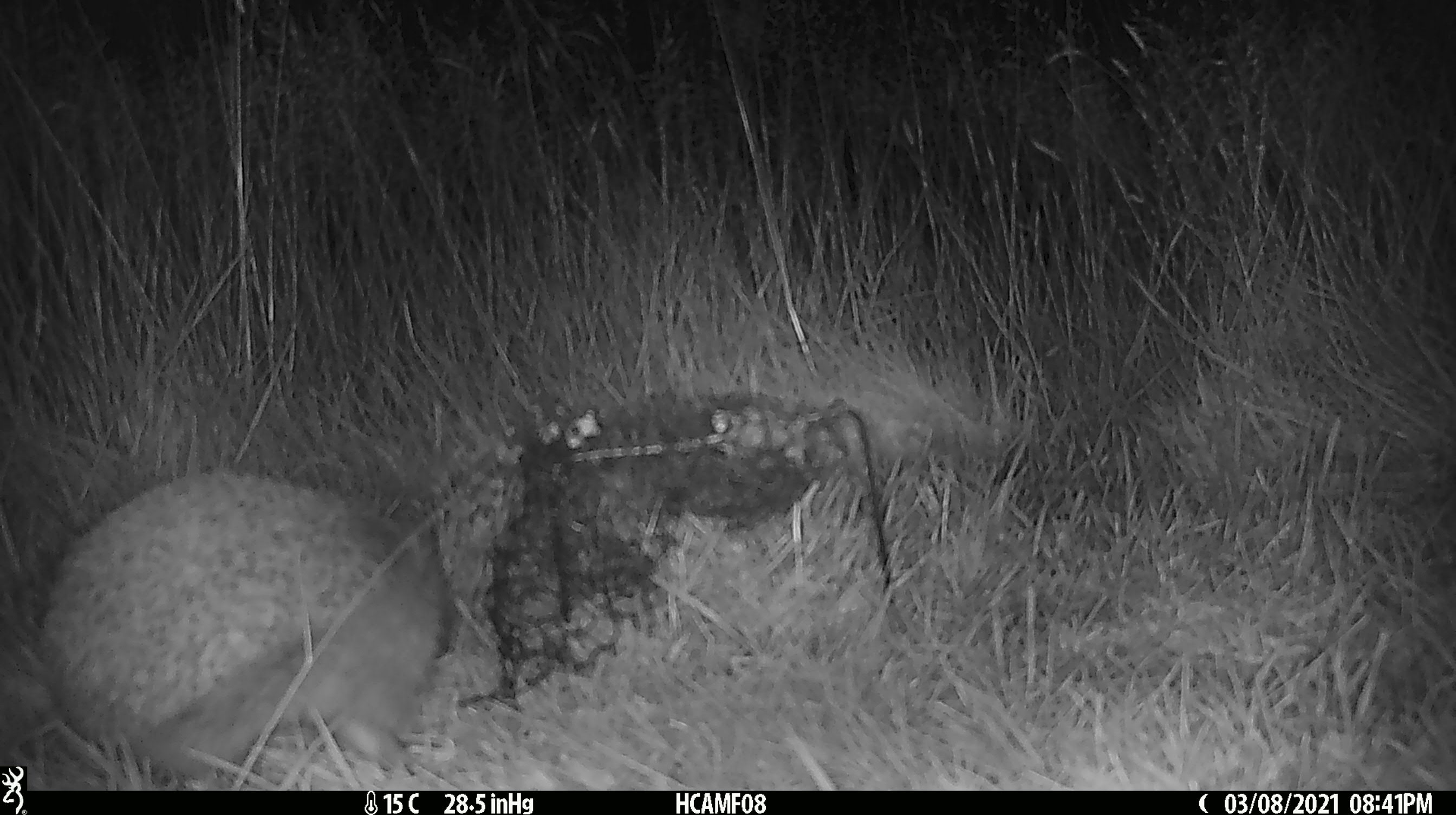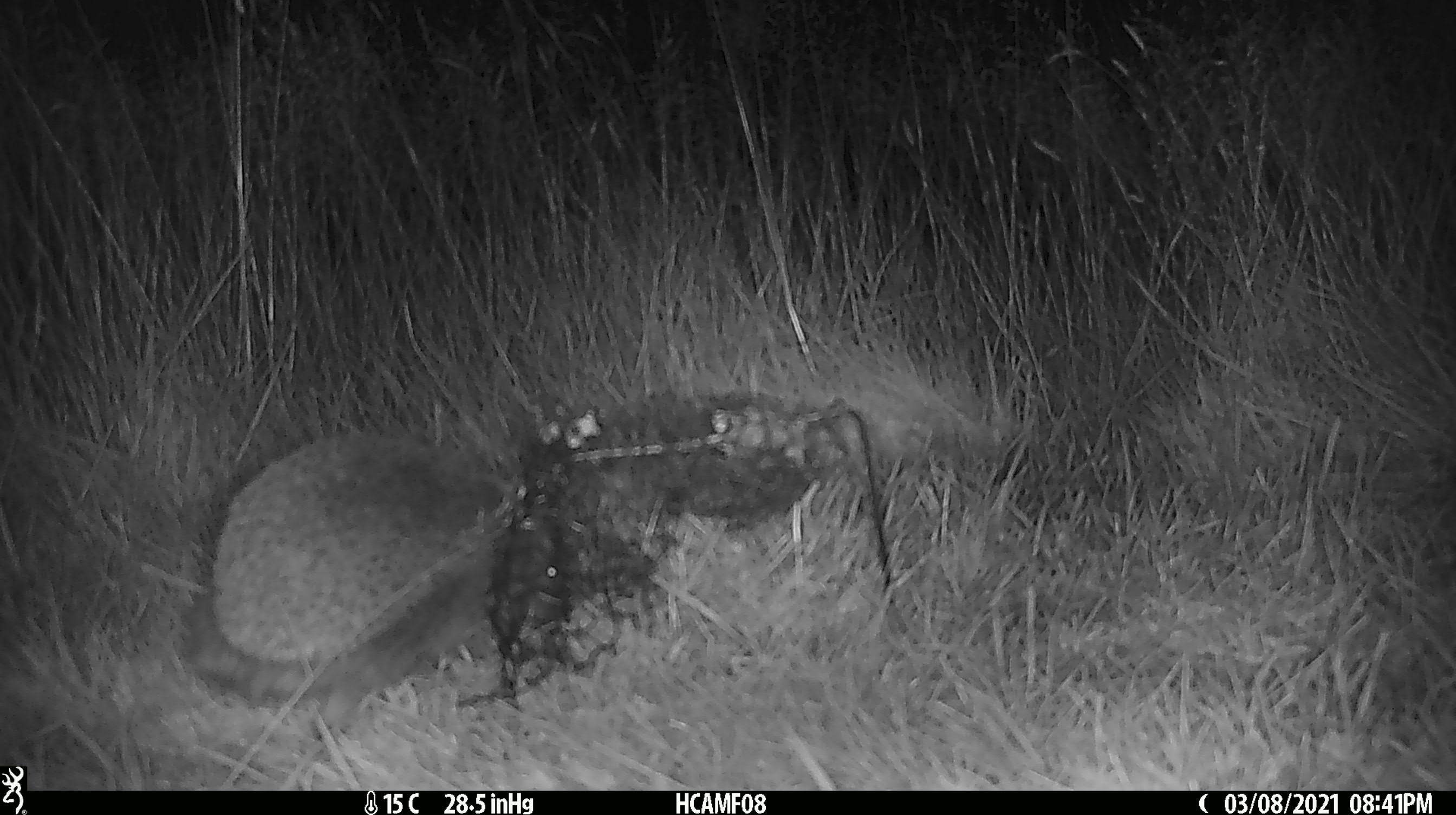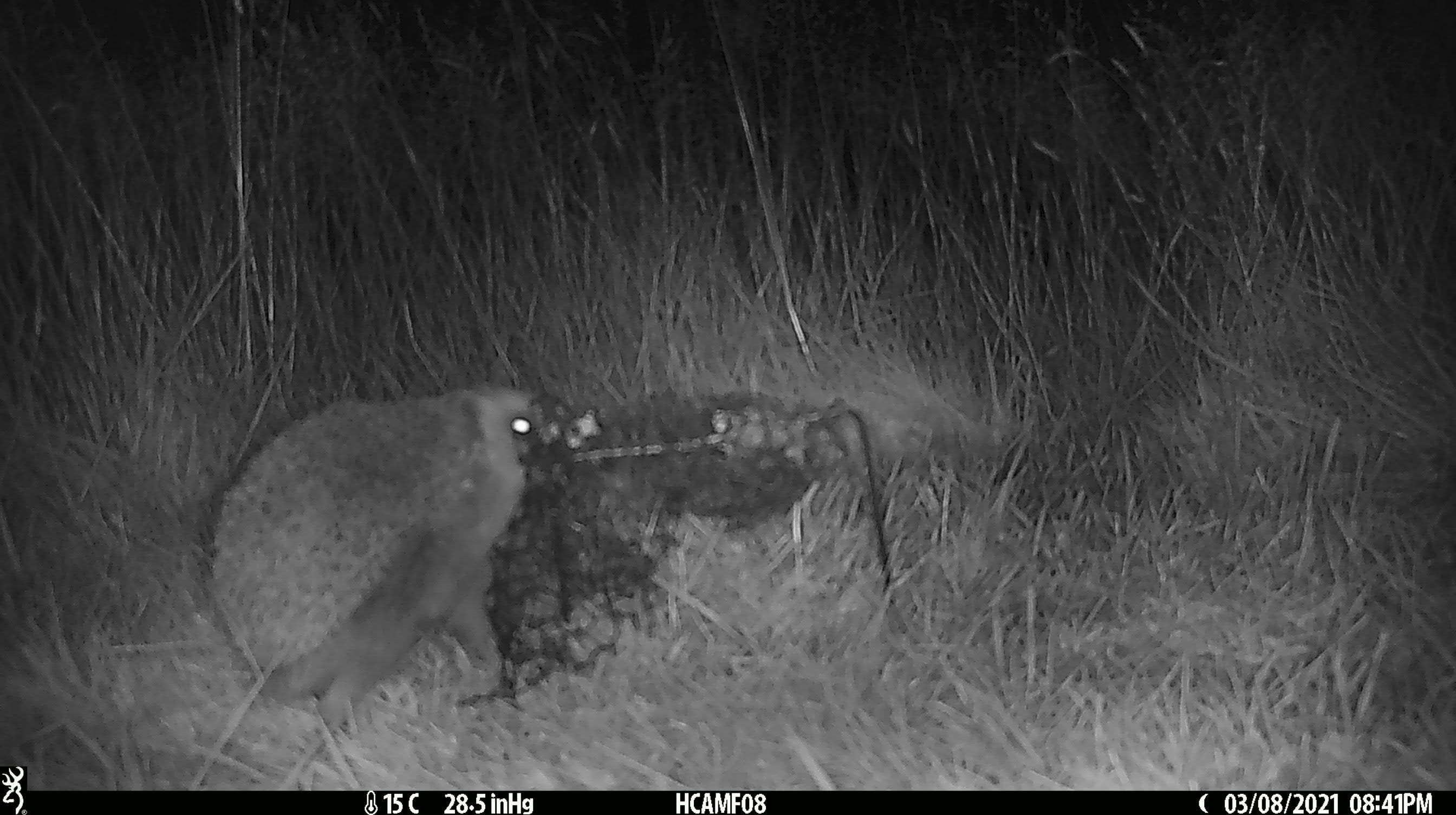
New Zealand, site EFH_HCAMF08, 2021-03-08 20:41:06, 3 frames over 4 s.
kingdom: Animalia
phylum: Chordata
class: Mammalia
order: Eulipotyphla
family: Erinaceidae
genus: Erinaceus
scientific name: Erinaceus europaeus europaeus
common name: european hedgehog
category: hedgehog